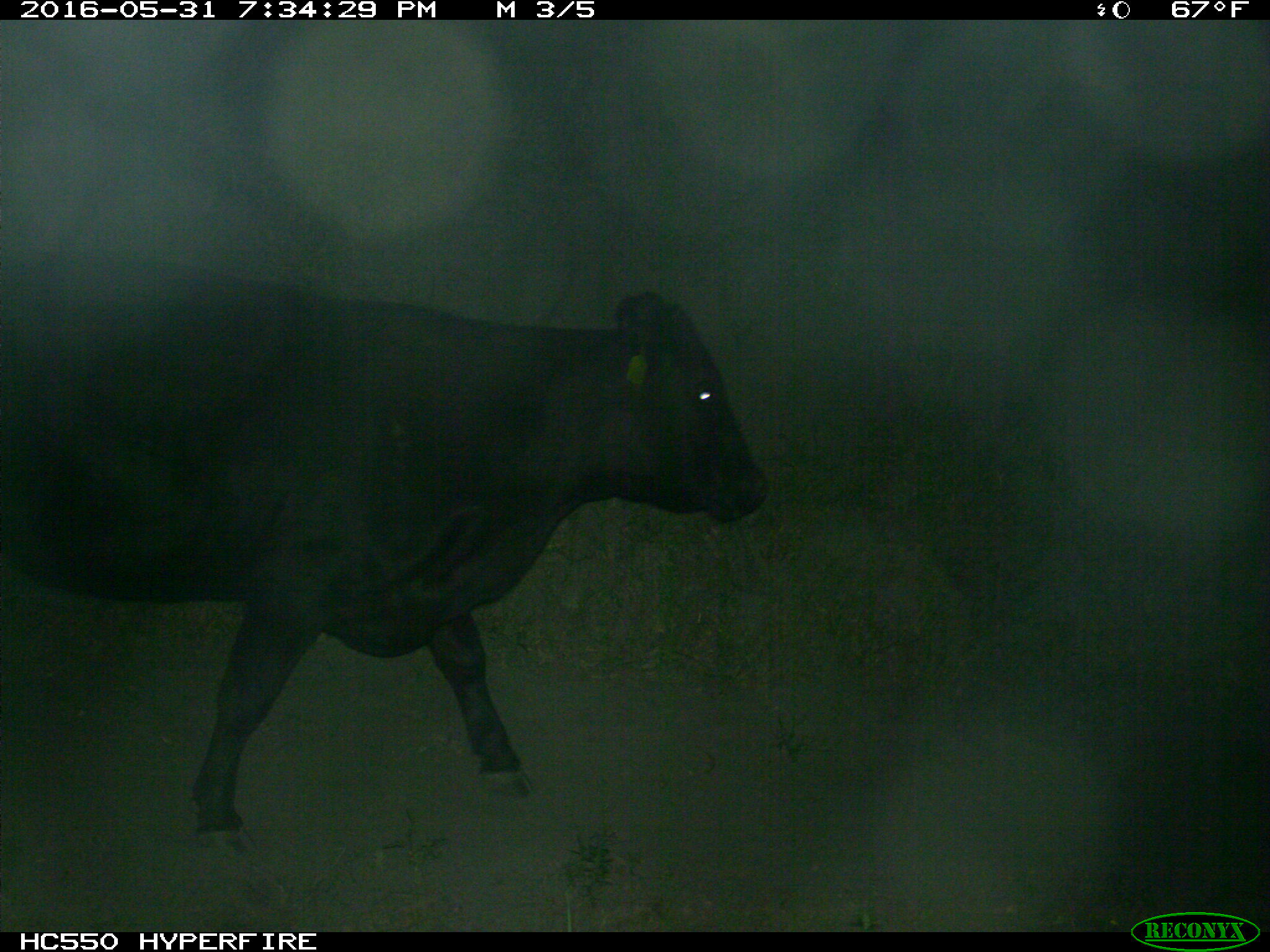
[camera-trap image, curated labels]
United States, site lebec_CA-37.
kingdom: Animalia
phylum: Chordata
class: Mammalia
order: Artiodactyla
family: Bovidae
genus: Bos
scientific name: Bos taurus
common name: domestic cow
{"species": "Bos taurus (domestic cow)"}